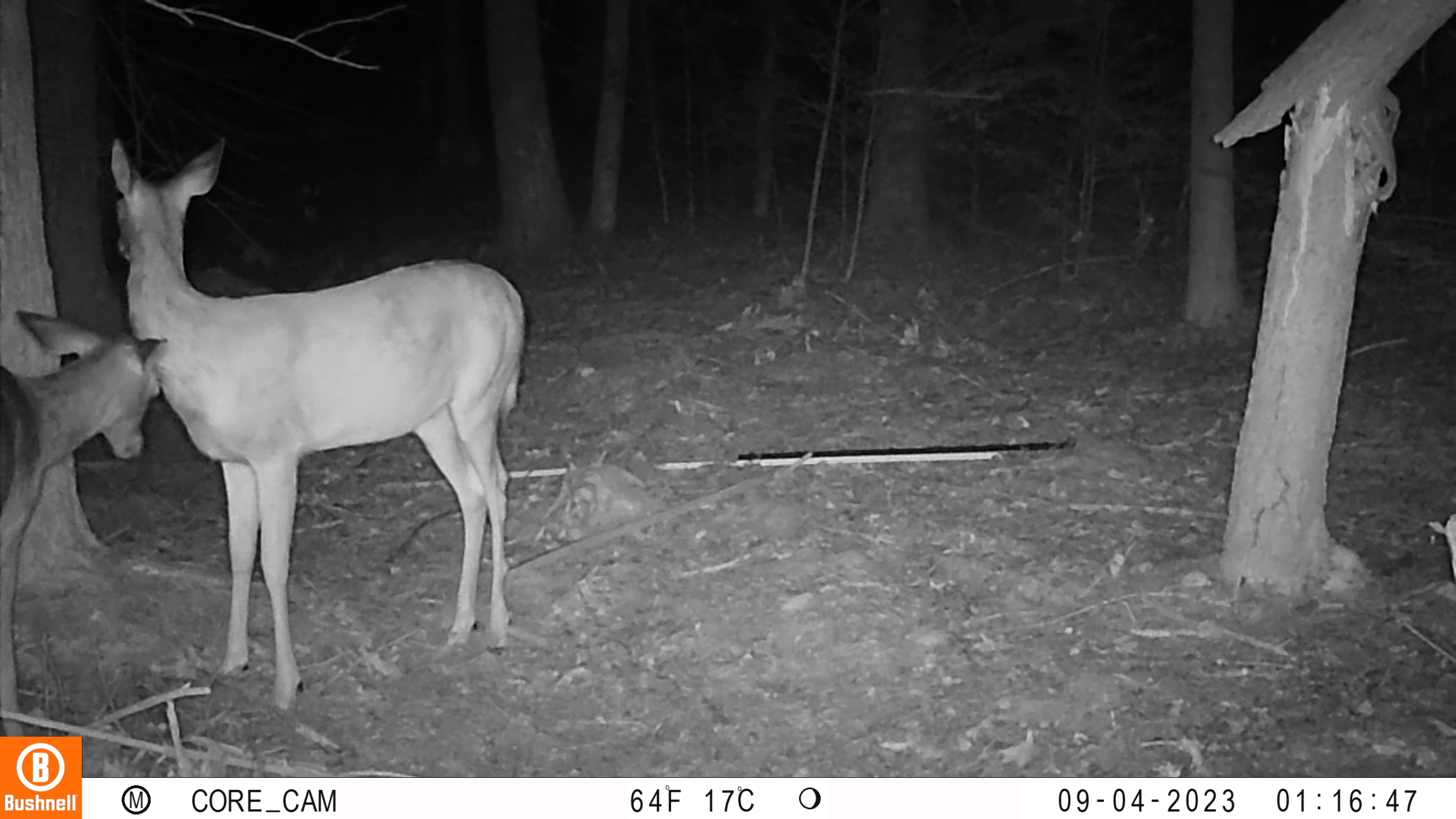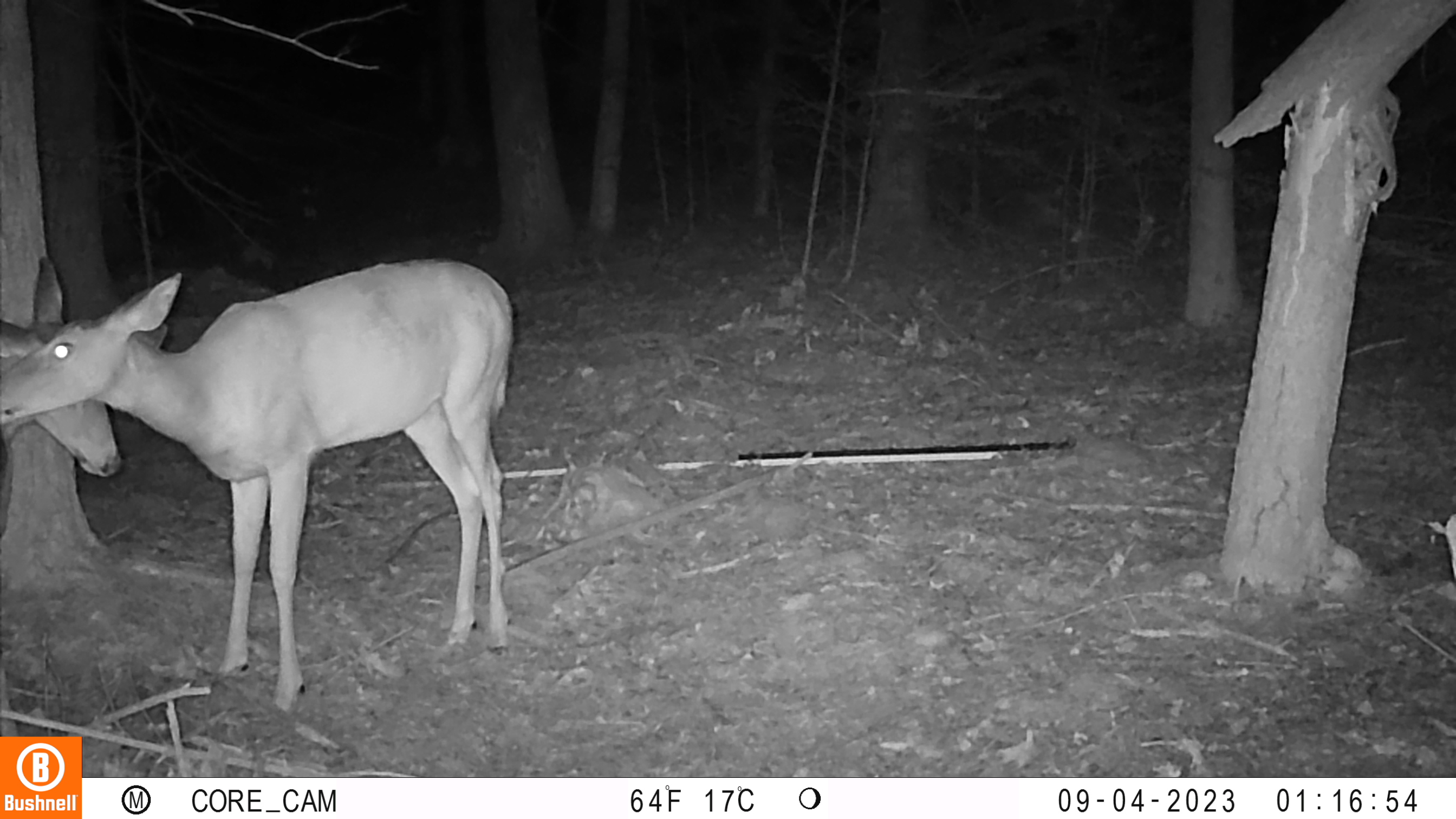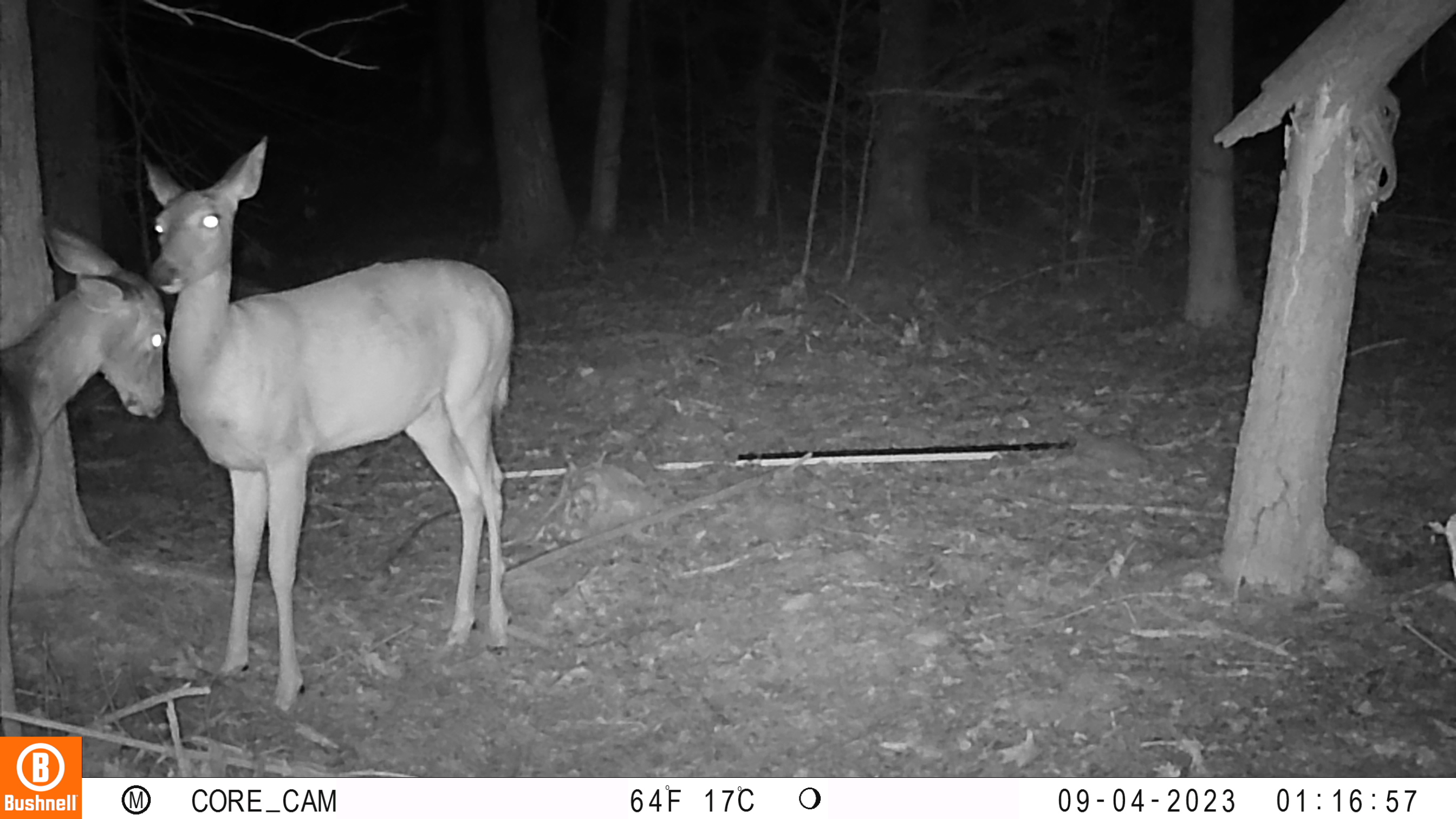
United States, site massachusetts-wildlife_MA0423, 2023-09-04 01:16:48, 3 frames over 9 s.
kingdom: Animalia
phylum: Chordata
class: Mammalia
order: Artiodactyla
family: Cervidae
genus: Odocoileus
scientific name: Odocoileus virginianus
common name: white-tailed deer